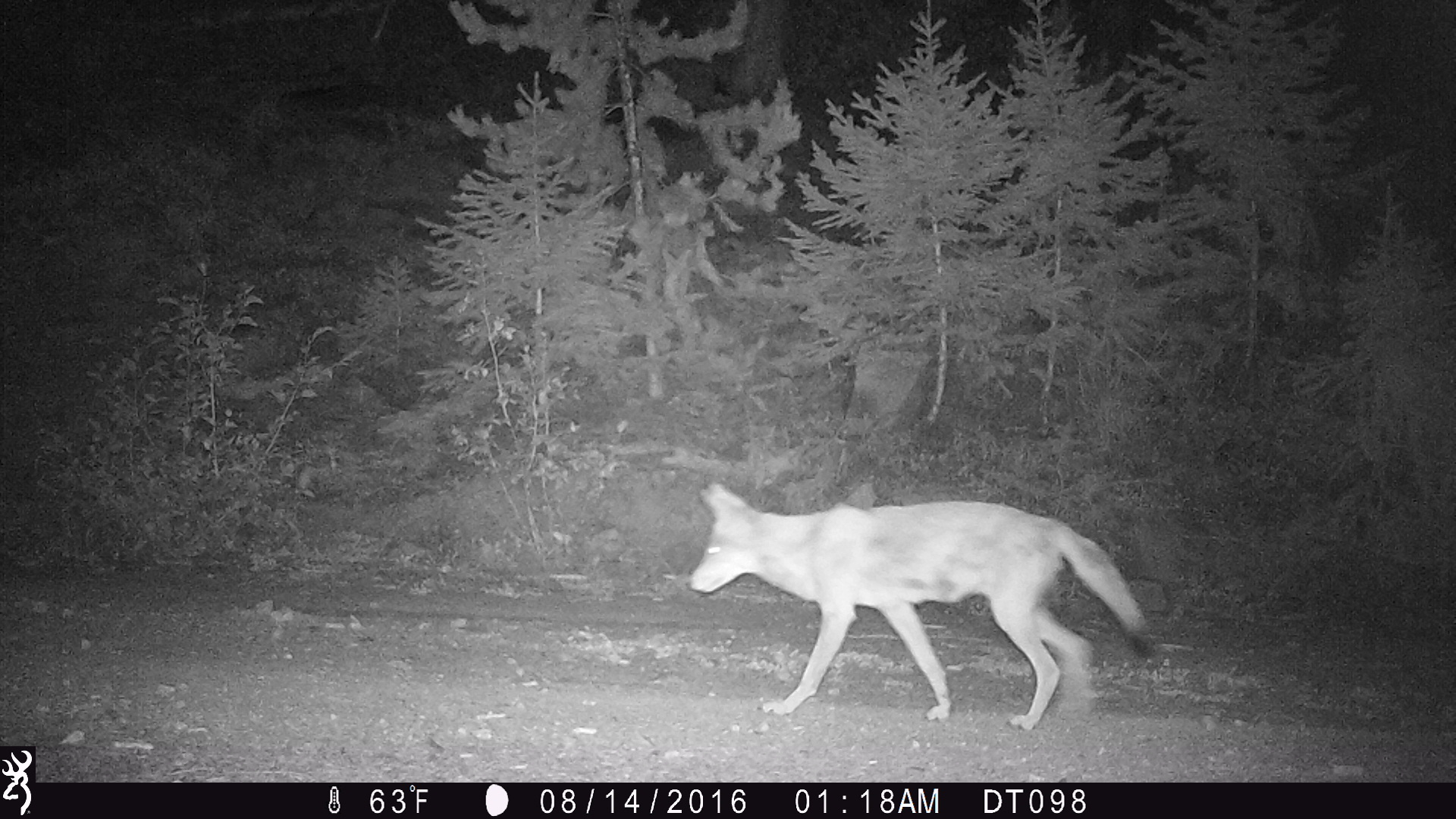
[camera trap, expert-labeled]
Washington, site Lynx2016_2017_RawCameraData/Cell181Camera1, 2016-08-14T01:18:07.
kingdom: Animalia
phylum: Chordata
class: Mammalia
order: Carnivora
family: Canidae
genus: Canis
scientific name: Canis latrans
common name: coyote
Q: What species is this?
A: Canis latrans (coyote).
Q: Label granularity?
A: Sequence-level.